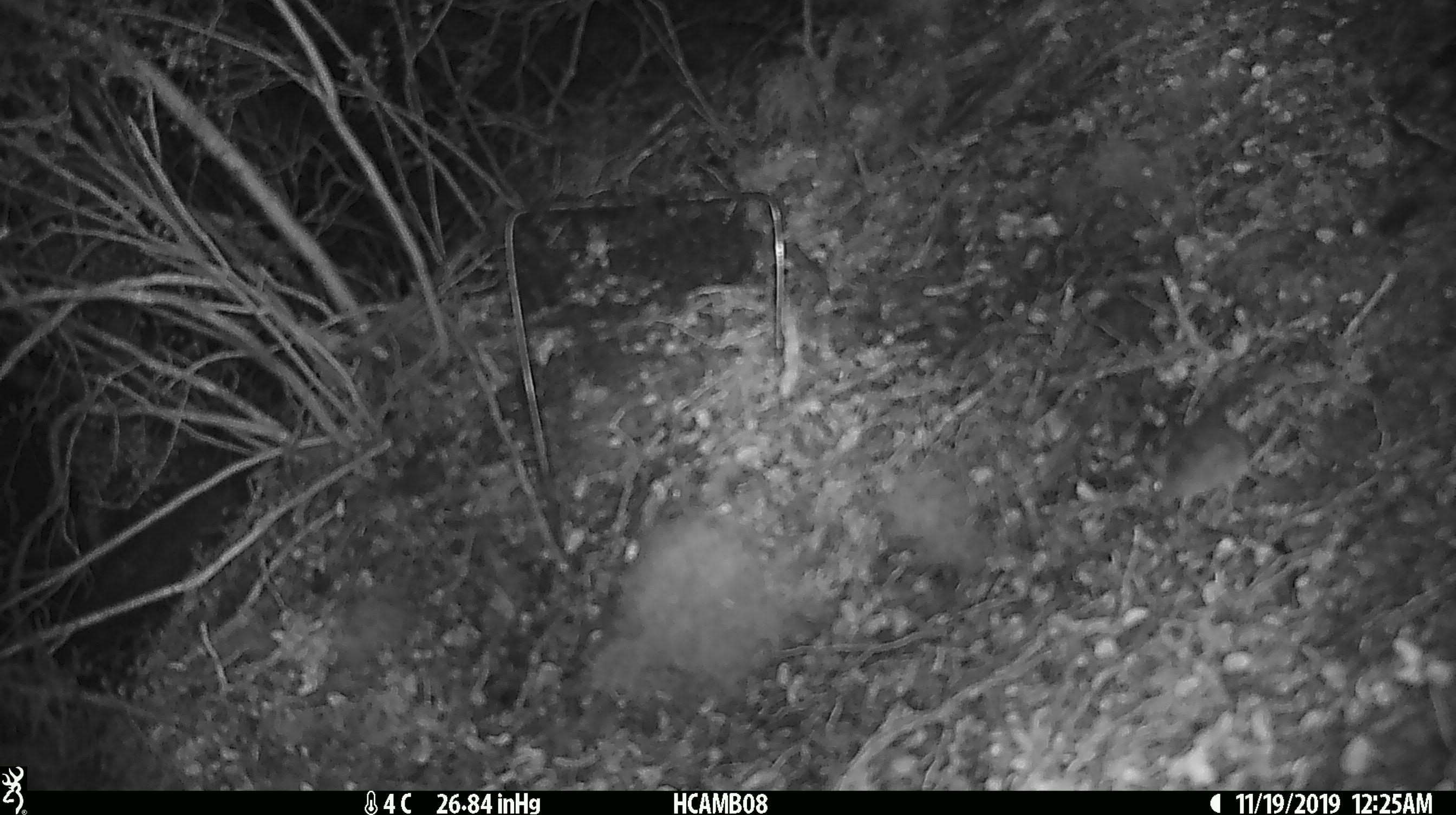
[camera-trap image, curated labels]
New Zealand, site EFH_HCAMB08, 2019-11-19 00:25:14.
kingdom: Animalia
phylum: Chordata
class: Mammalia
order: Rodentia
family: Muridae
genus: Mus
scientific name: Mus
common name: mouse